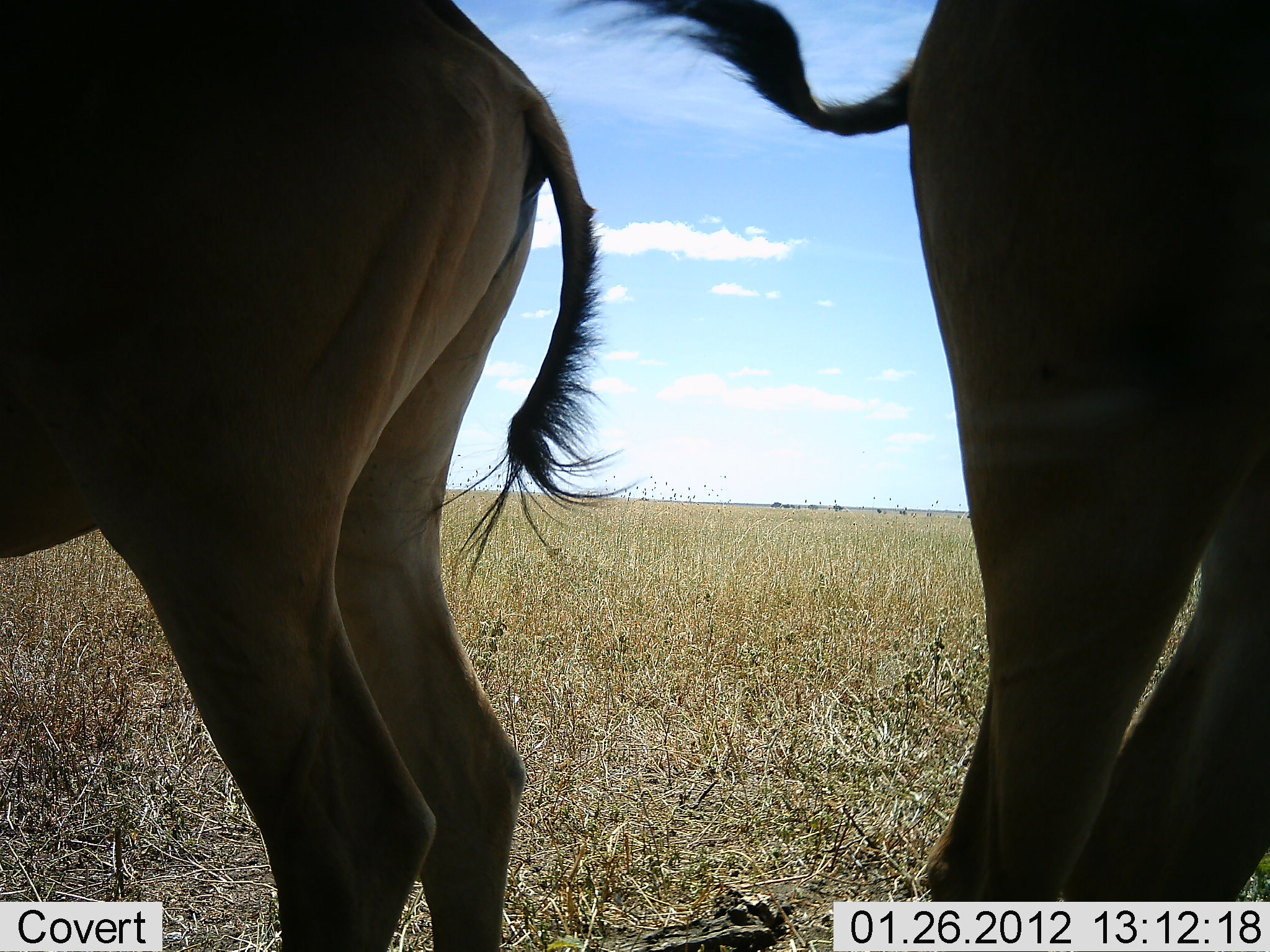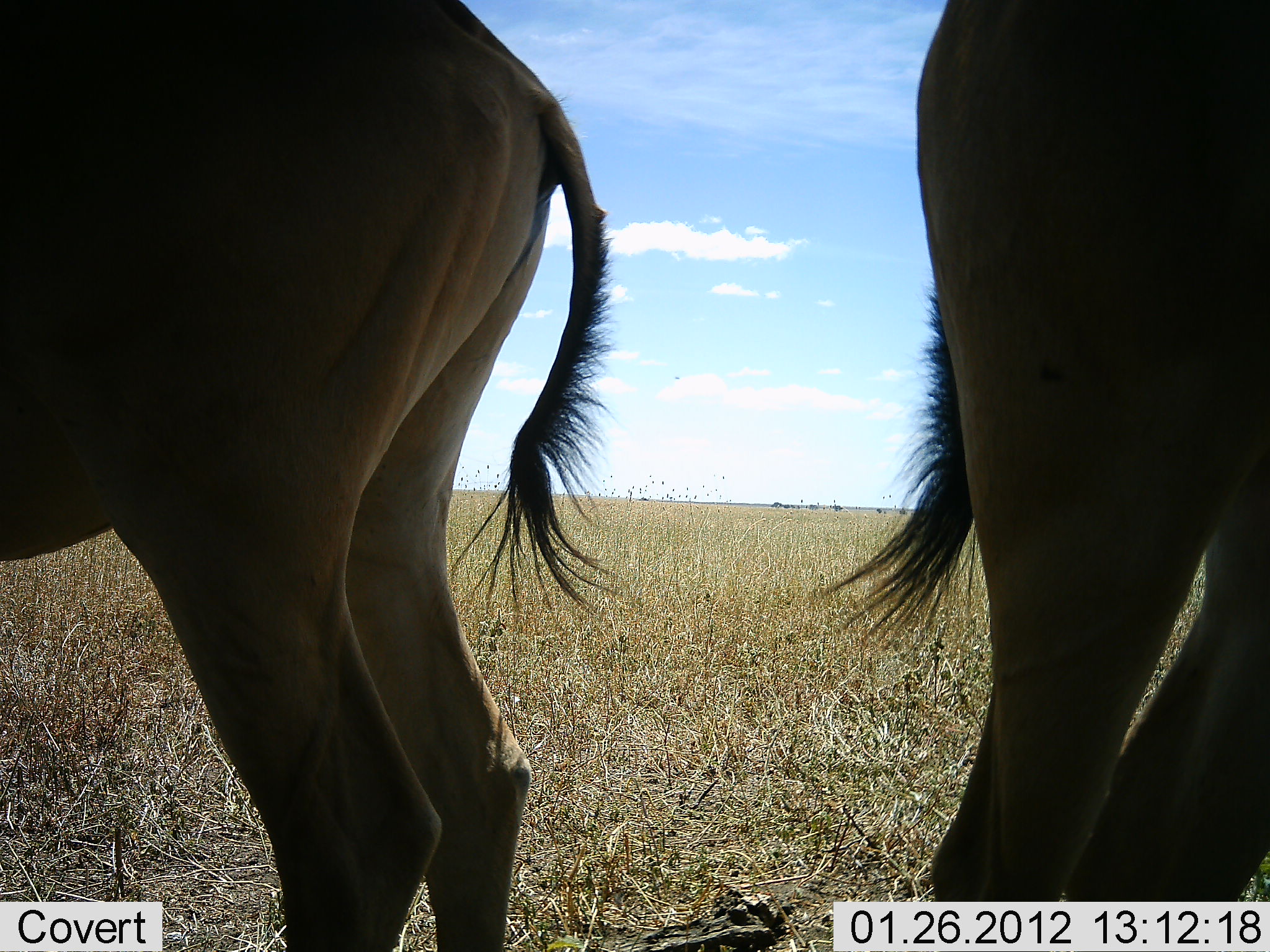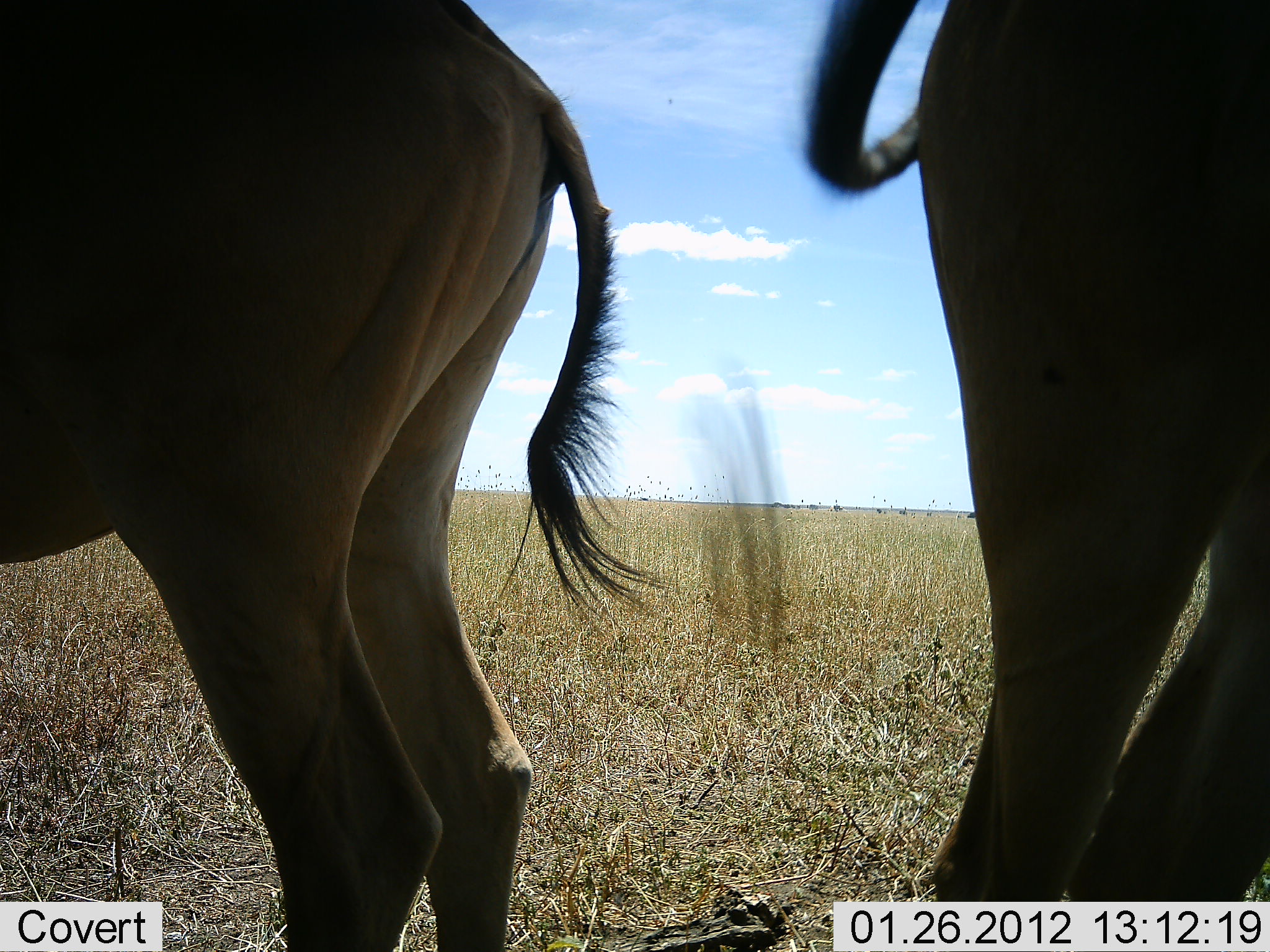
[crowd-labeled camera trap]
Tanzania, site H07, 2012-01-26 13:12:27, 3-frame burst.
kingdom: Animalia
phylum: Chordata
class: Mammalia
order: Artiodactyla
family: Bovidae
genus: Alcelaphus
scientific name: Alcelaphus buselaphus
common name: hartebeest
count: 2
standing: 94%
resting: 6%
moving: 0%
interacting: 0%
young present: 0%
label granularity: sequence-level